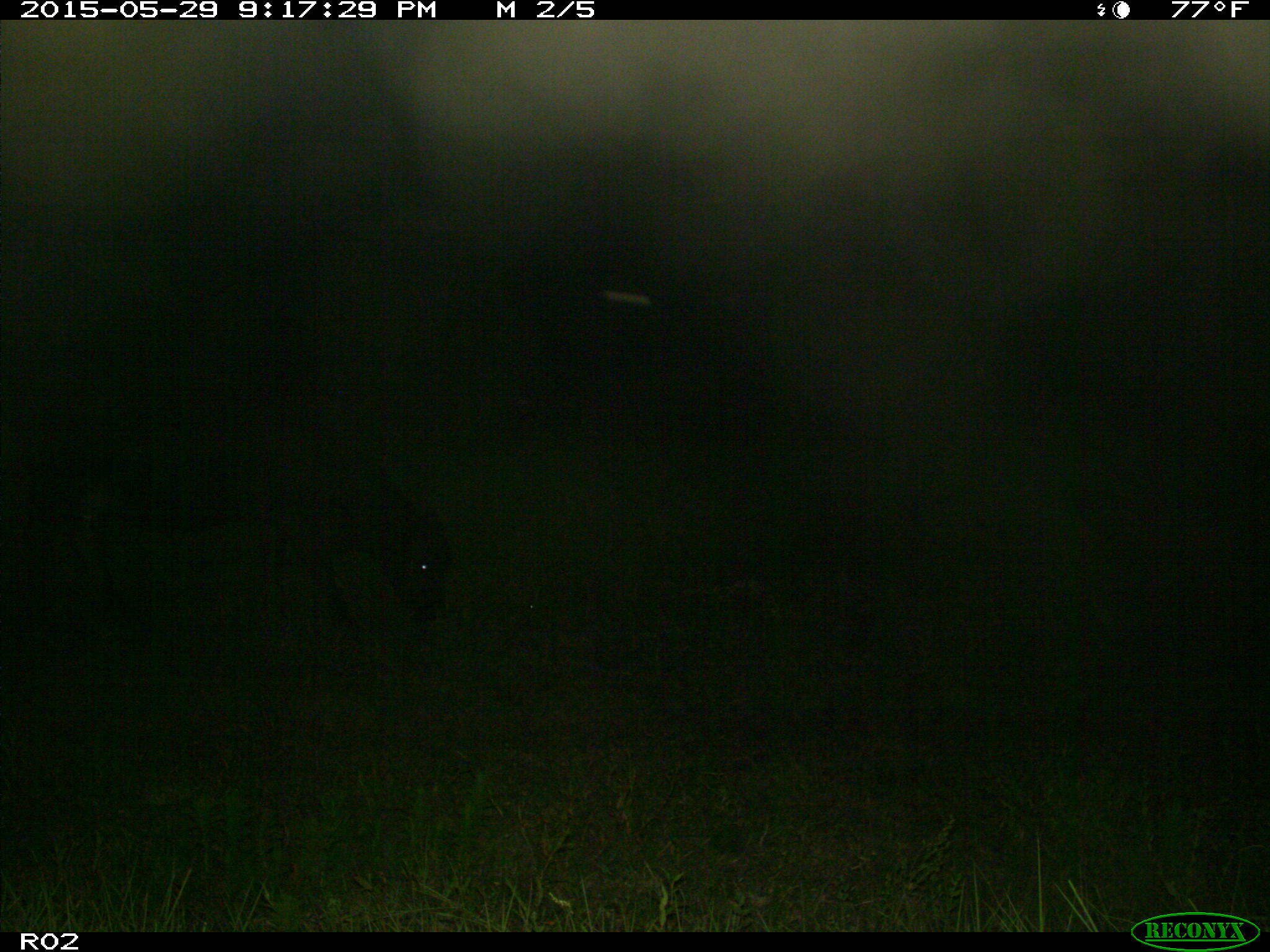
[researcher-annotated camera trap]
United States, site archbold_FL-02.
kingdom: Animalia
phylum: Chordata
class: Mammalia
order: Artiodactyla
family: Bovidae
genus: Bos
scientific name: Bos taurus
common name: domestic cow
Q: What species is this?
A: Bos taurus (domestic cow).